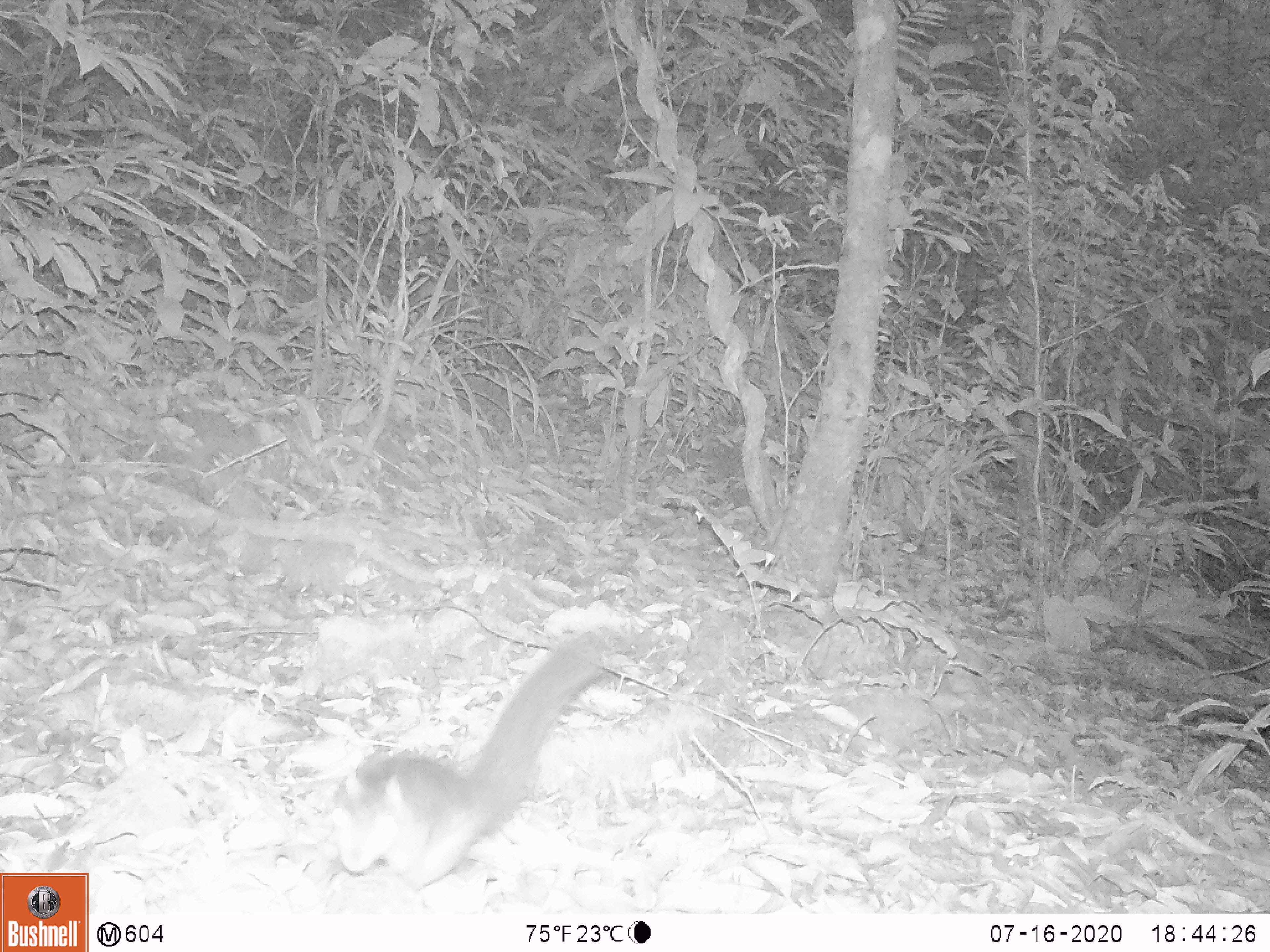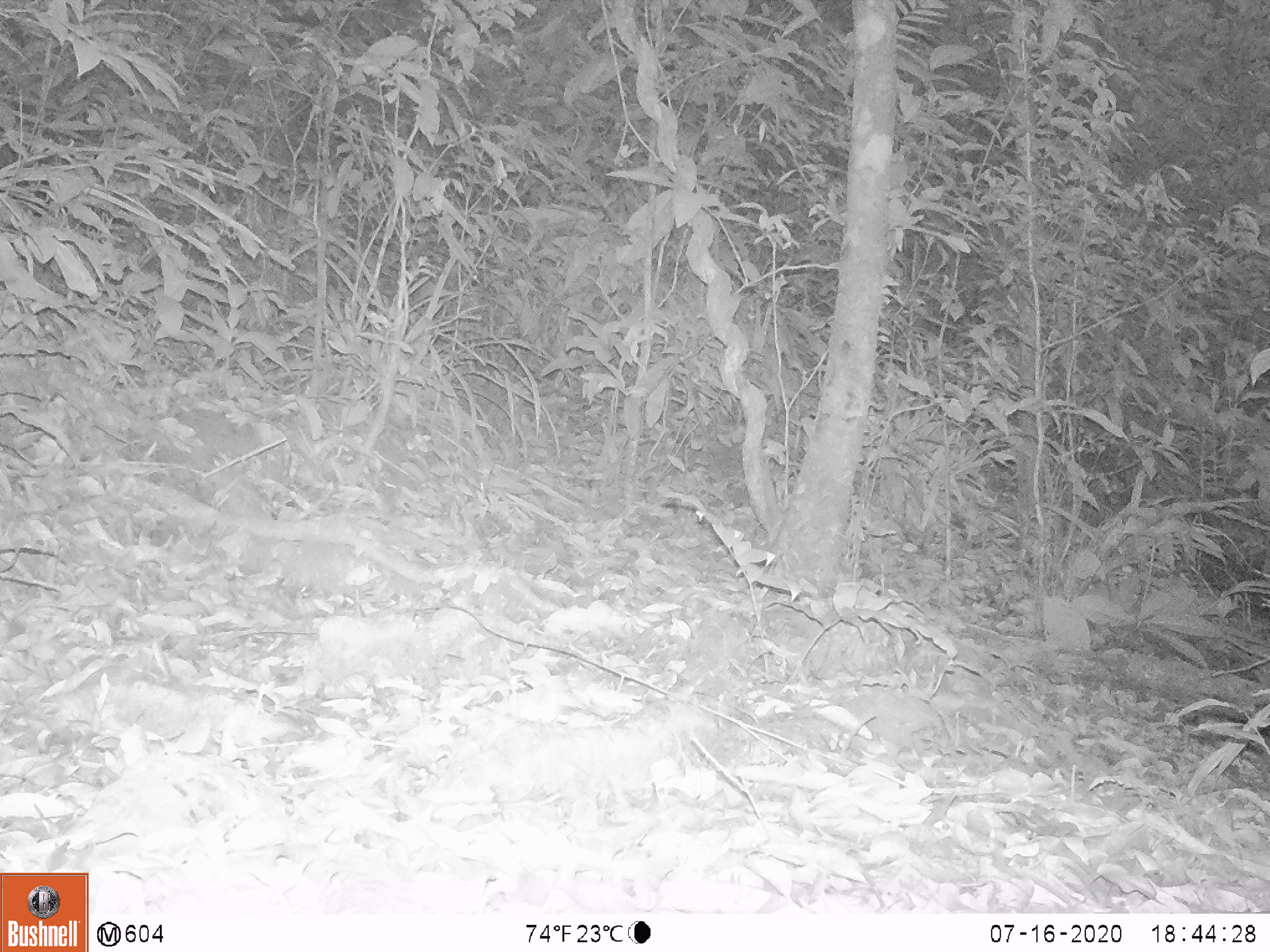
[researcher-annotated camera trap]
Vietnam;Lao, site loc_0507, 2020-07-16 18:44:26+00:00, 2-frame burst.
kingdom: Animalia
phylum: Chordata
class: Mammalia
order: Rodentia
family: Sciuridae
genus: Sciurus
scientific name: Sciurus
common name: squirrel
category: unidentified squirrel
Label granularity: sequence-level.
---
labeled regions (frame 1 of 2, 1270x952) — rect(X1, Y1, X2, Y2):
unidentified squirrel: rect(329, 628, 602, 889)